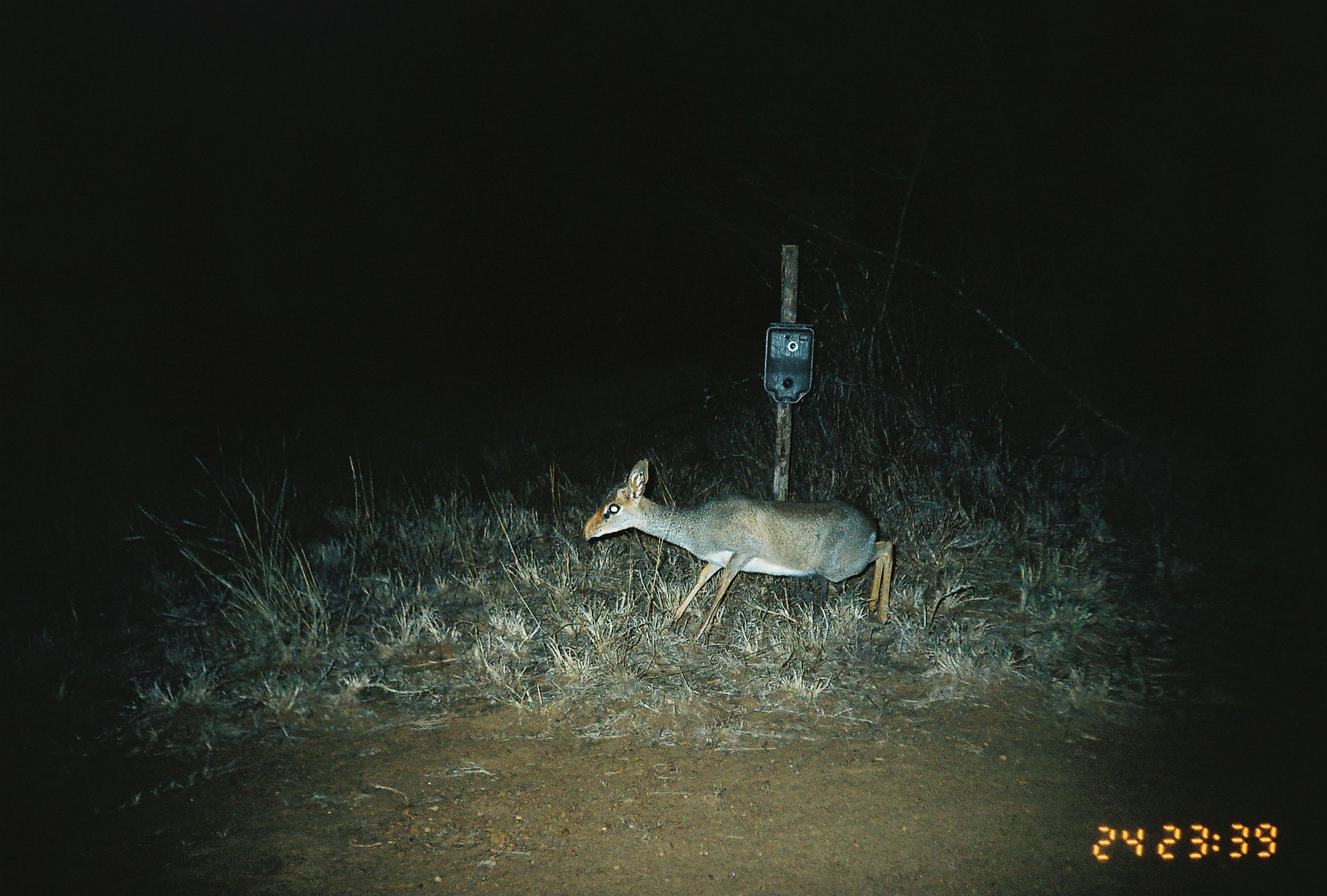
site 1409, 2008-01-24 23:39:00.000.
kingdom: Animalia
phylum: Chordata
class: Mammalia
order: Artiodactyla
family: Bovidae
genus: Madoqua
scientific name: Madoqua guentheri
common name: günther's dik-dik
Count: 1.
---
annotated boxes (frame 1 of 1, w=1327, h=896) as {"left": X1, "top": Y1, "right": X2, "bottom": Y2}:
madoqua guentheri: {"left": 581, "top": 458, "right": 894, "bottom": 643}